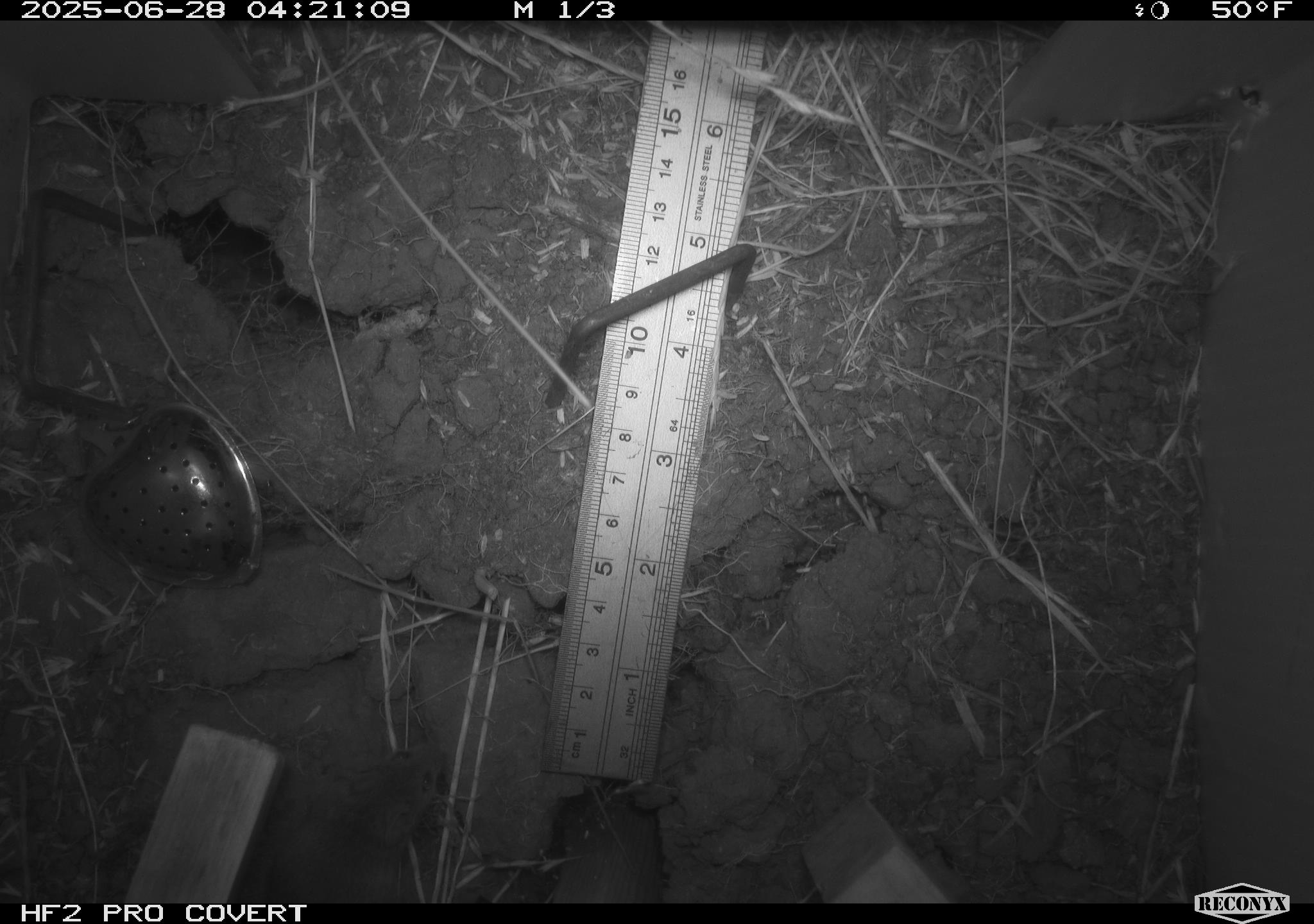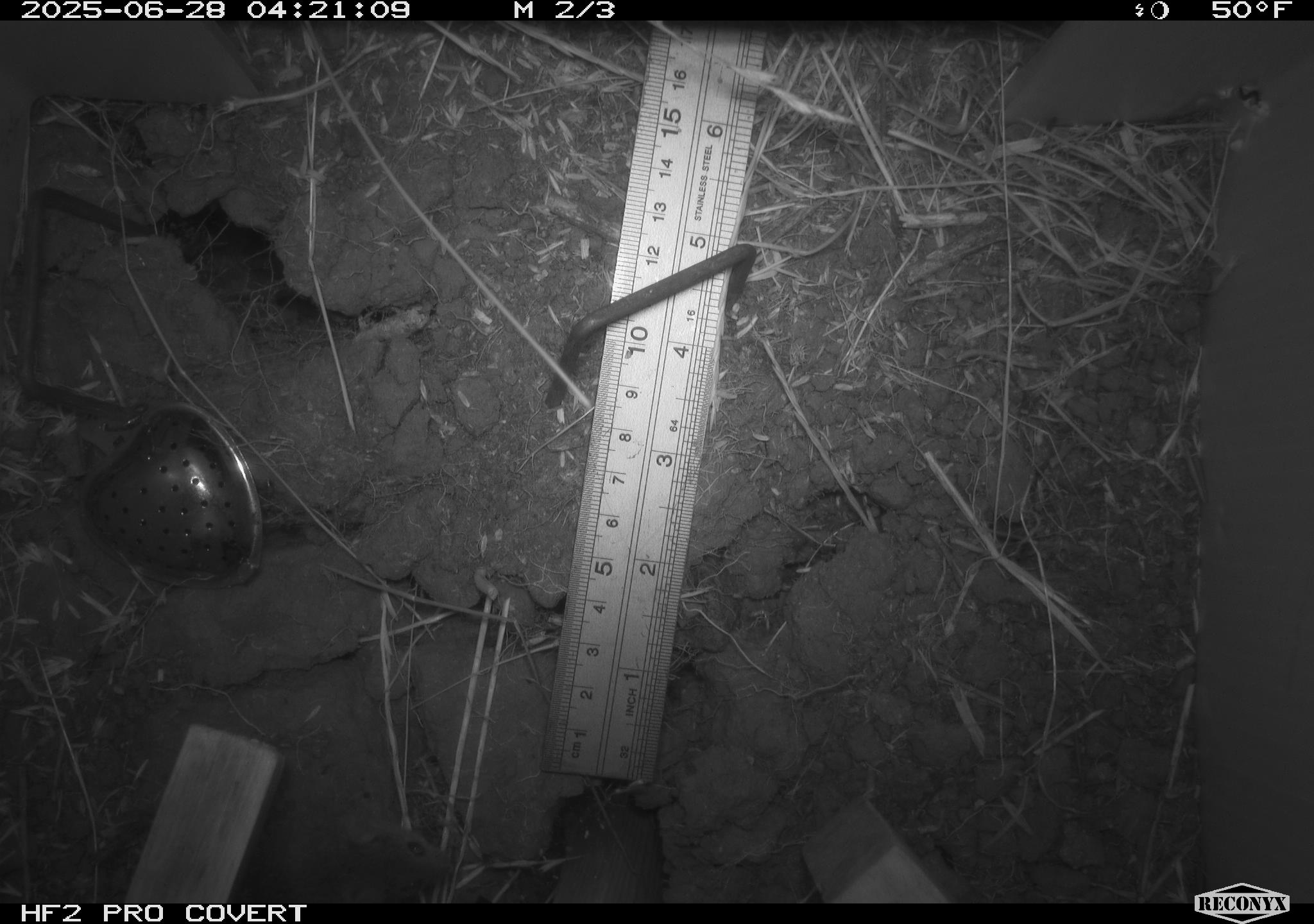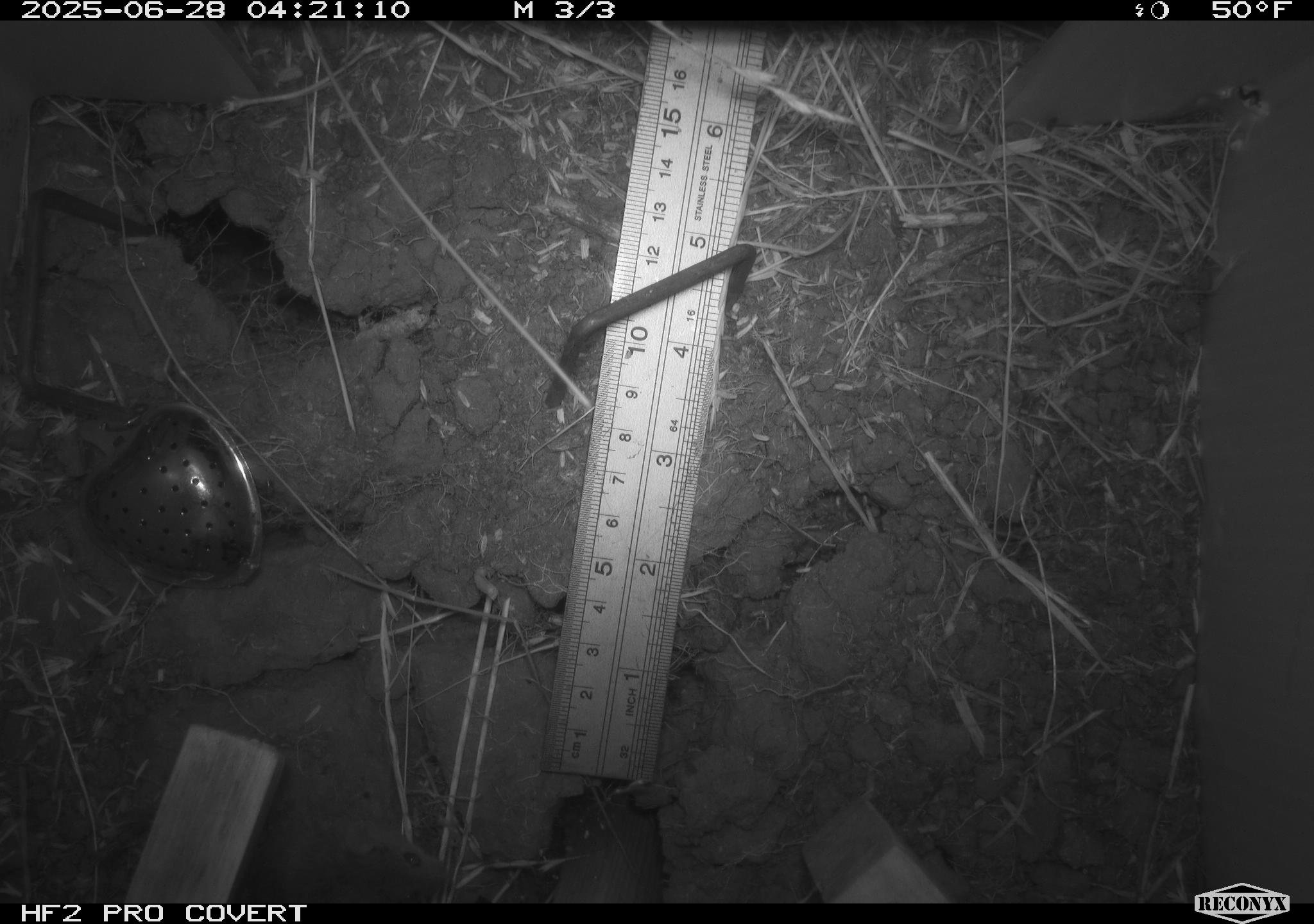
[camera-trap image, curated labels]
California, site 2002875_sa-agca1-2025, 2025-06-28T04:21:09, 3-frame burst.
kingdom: Animalia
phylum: Chordata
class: Mammalia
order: Rodentia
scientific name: Rodentia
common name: mouse species